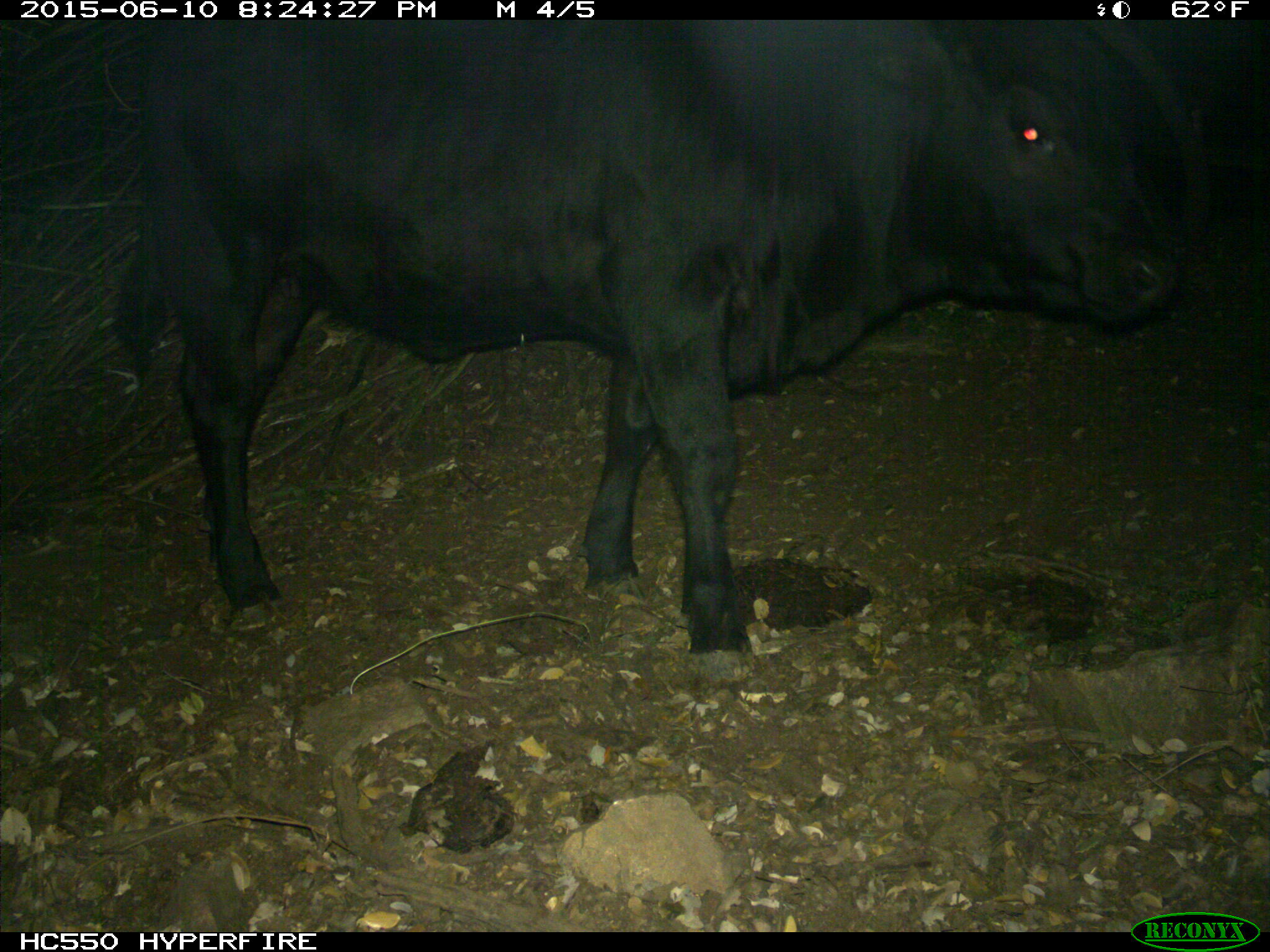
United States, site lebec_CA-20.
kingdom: Animalia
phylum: Chordata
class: Mammalia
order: Artiodactyla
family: Bovidae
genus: Bos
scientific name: Bos taurus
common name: domestic cow